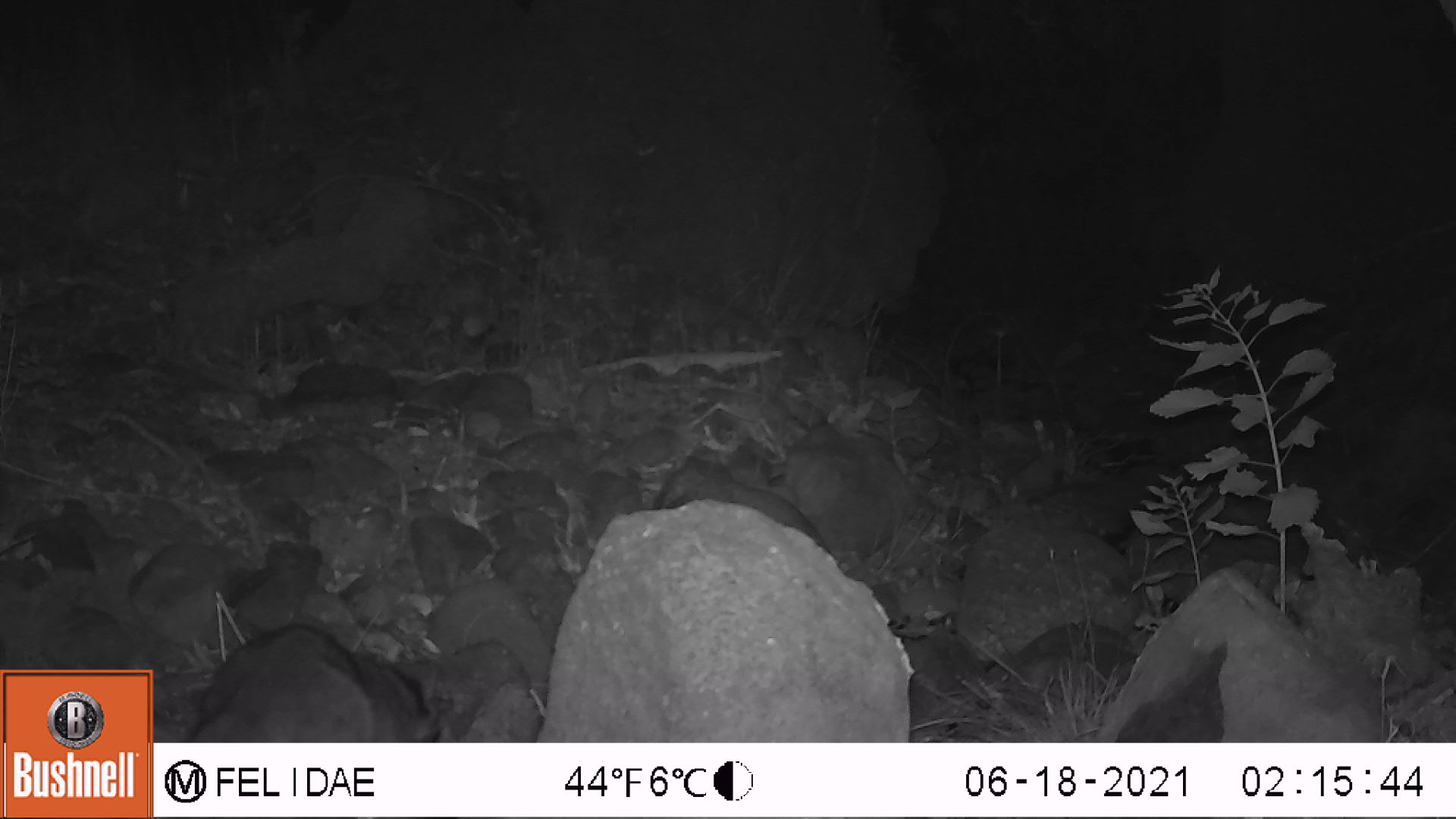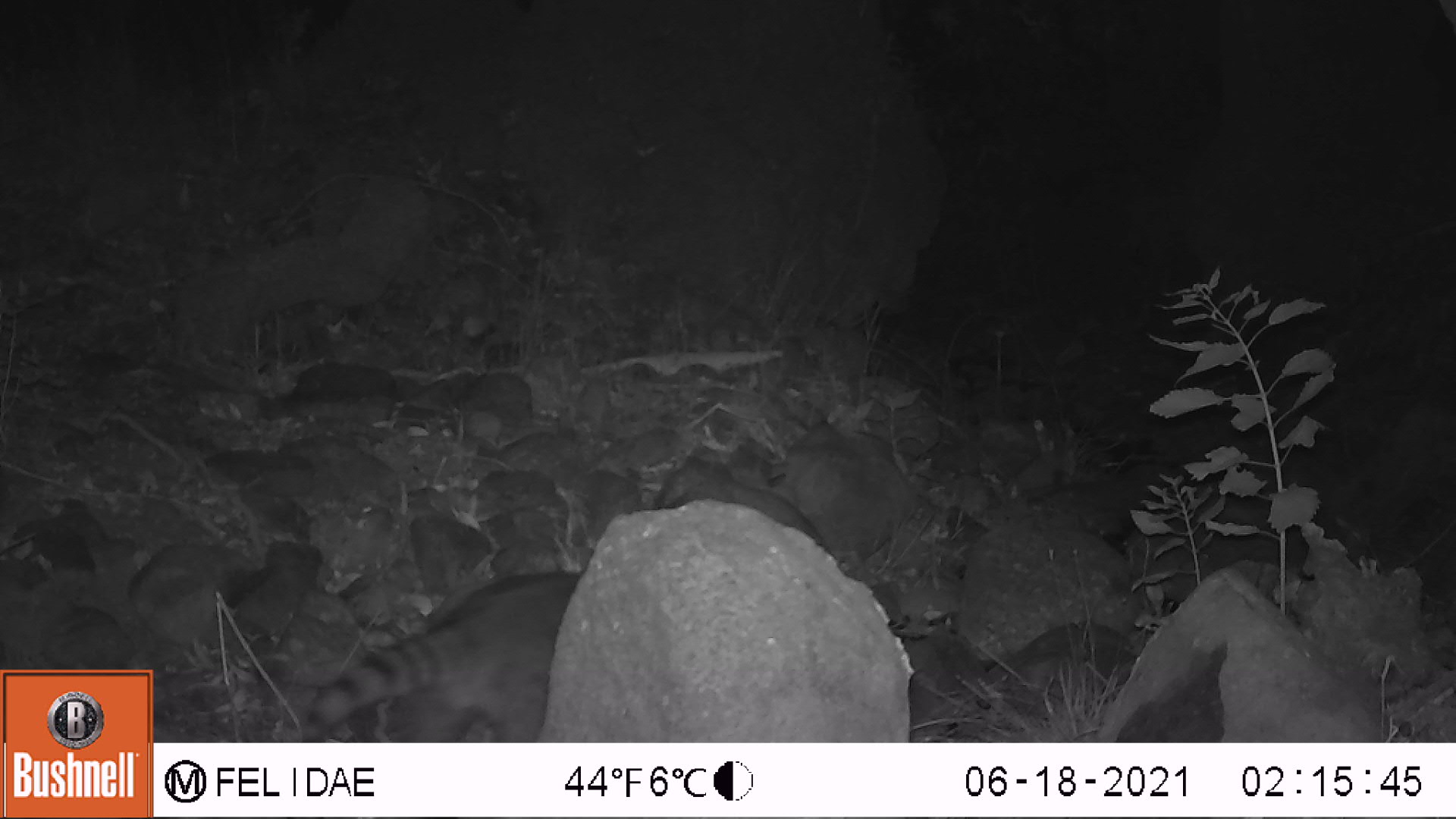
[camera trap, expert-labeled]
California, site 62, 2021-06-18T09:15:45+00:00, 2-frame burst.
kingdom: Animalia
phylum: Chordata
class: Mammalia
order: Carnivora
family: Procyonidae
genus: Procyon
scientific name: Procyon lotor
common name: raccoon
Raccoon (Procyon lotor).